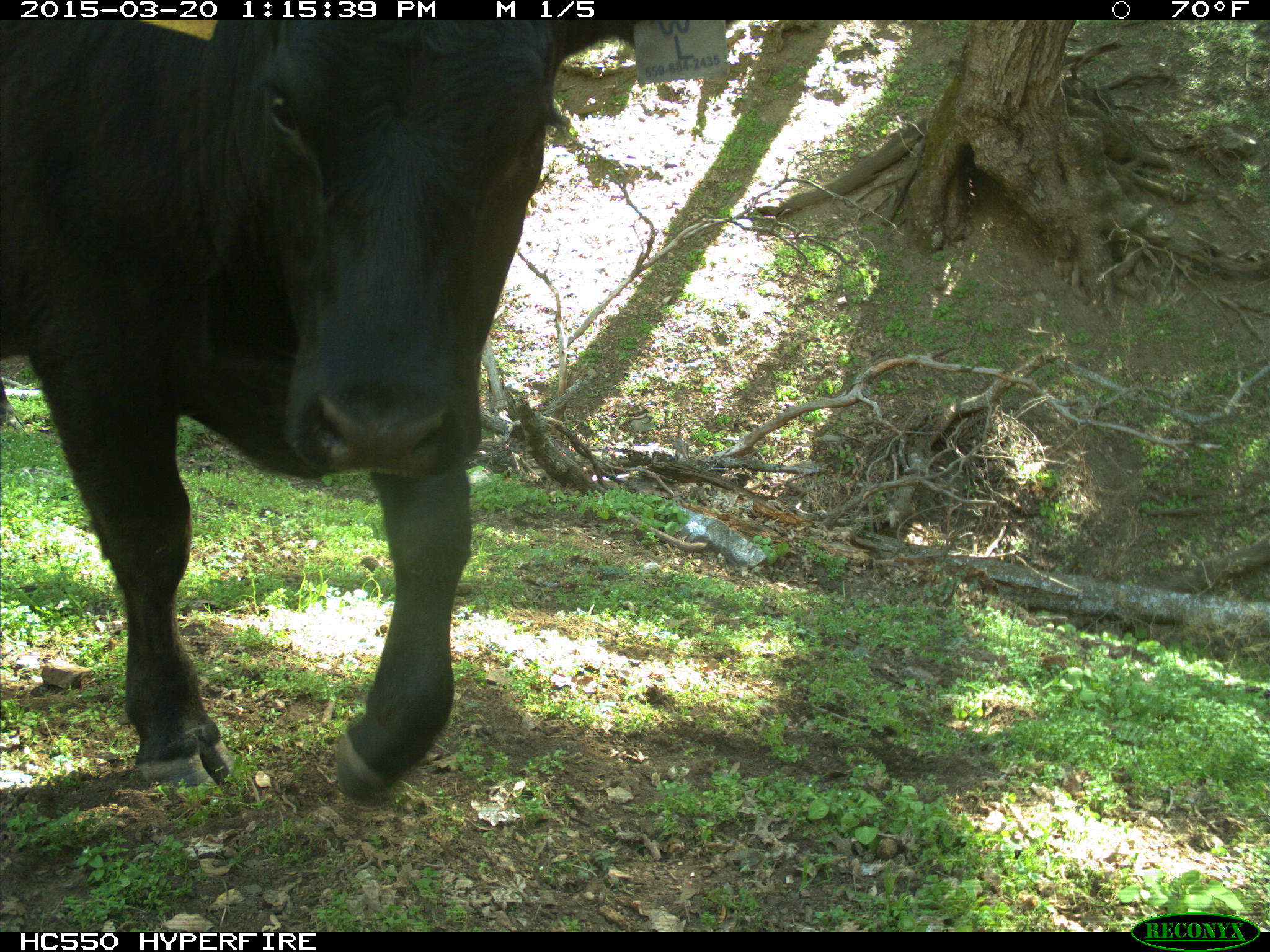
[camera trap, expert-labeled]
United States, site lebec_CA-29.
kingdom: Animalia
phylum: Chordata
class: Mammalia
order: Artiodactyla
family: Bovidae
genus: Bos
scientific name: Bos taurus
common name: domestic cow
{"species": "Bos taurus (domestic cow)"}